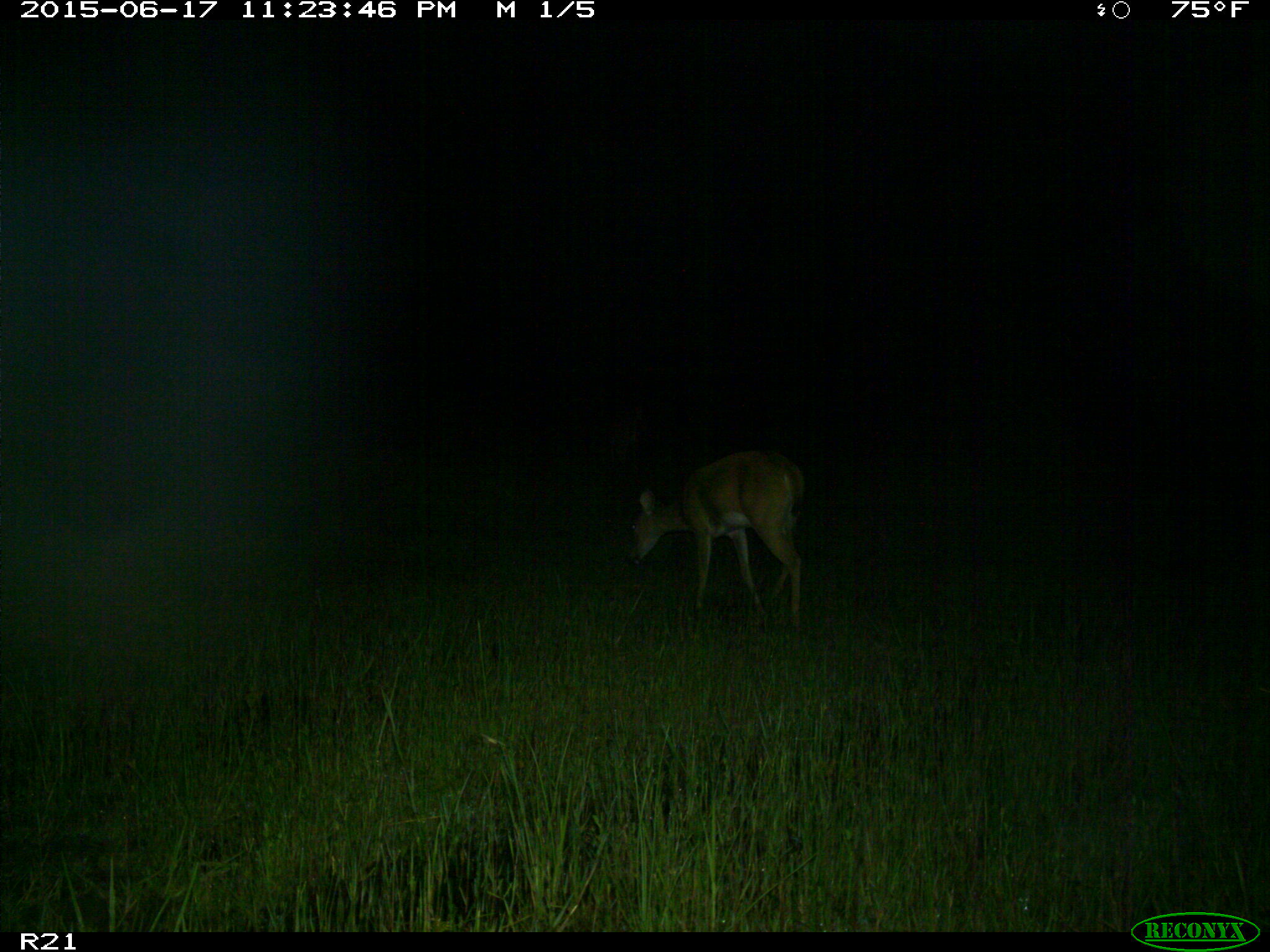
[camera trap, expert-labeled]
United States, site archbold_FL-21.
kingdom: Animalia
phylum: Chordata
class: Mammalia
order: Artiodactyla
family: Cervidae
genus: Odocoileus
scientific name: Odocoileus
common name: deer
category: unidentified deer